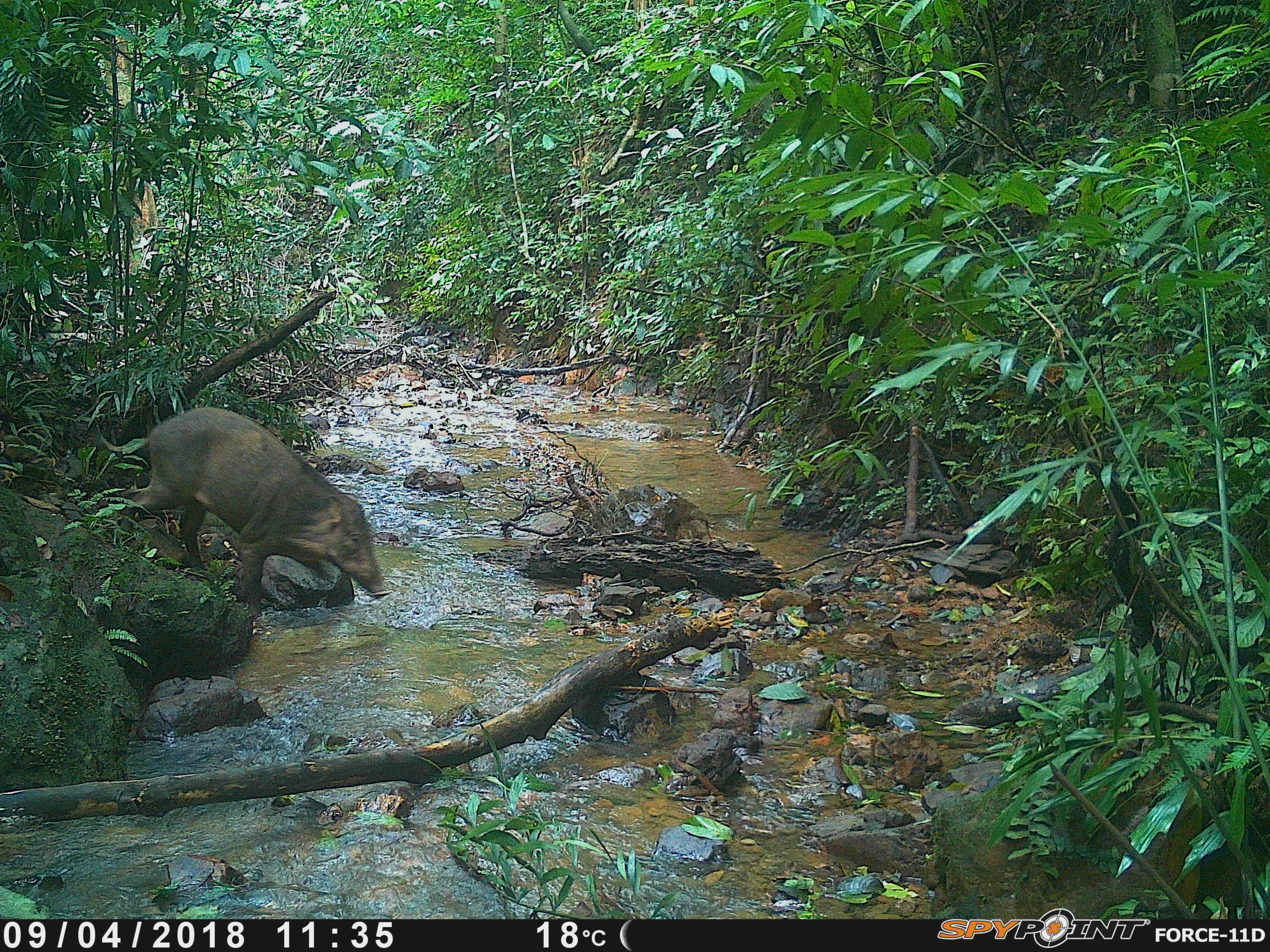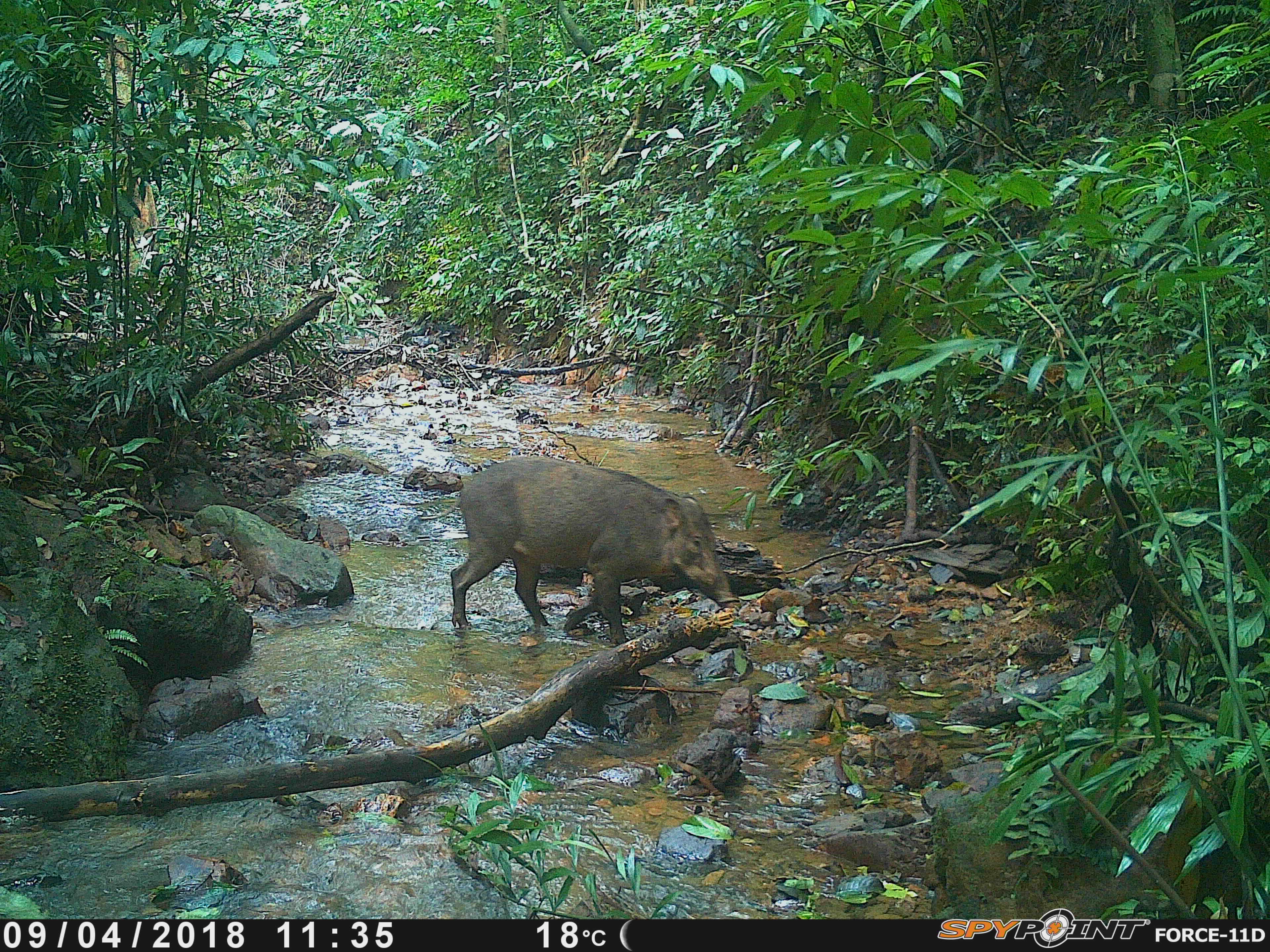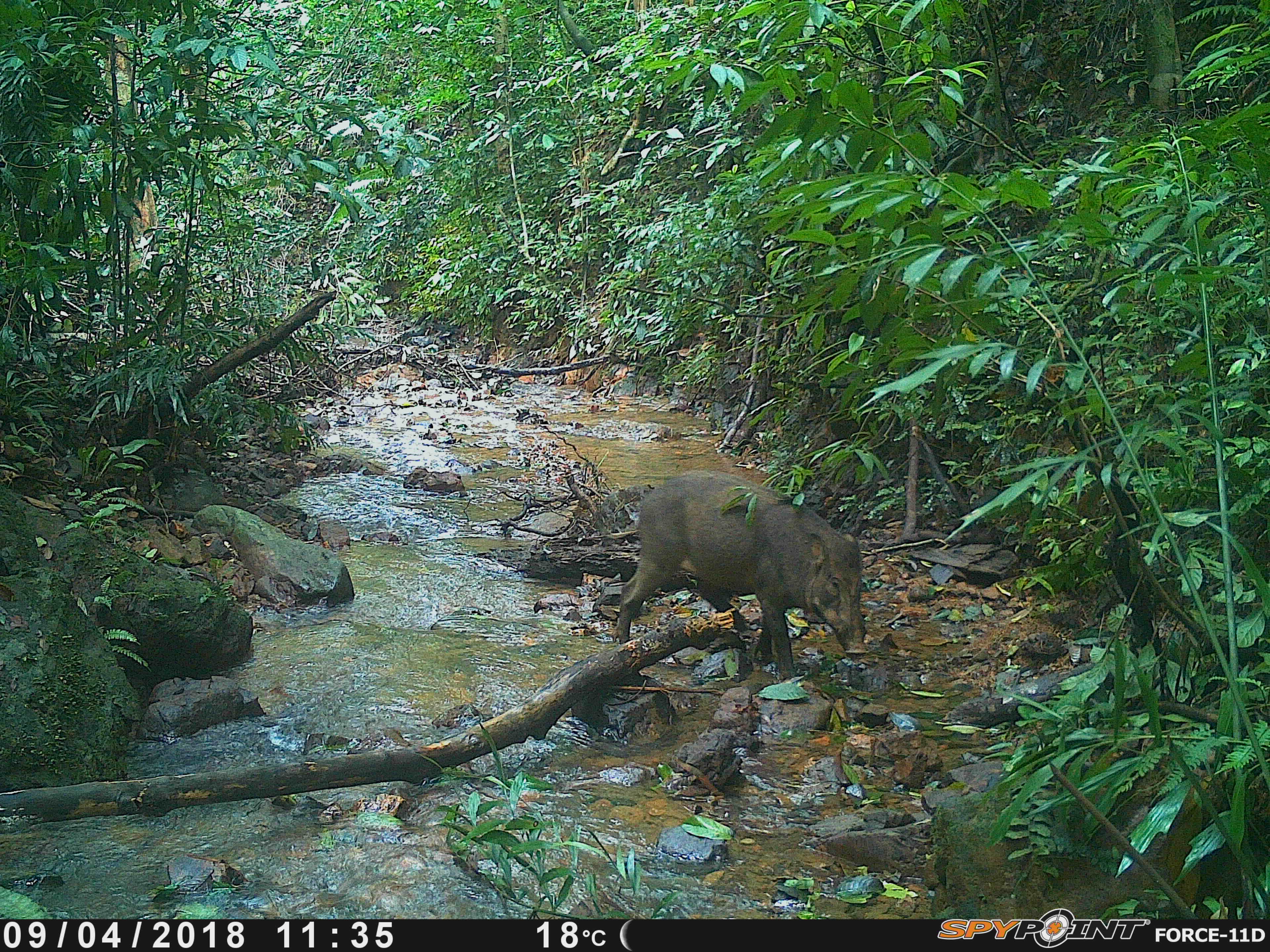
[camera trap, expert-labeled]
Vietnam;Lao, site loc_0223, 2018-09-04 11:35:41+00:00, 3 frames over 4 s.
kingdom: Animalia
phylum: Chordata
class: Mammalia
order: Artiodactyla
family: Suidae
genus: Sus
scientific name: Sus scrofa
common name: eurasian wild pig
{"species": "eurasian wild pig (Sus scrofa)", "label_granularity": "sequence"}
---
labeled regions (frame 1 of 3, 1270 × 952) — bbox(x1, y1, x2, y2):
eurasian wild pig: bbox(125, 406, 385, 621)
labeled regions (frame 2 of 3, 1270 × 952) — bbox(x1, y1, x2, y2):
eurasian wild pig: bbox(448, 454, 732, 646)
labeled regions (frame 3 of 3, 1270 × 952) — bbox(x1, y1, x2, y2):
eurasian wild pig: bbox(617, 468, 867, 682)